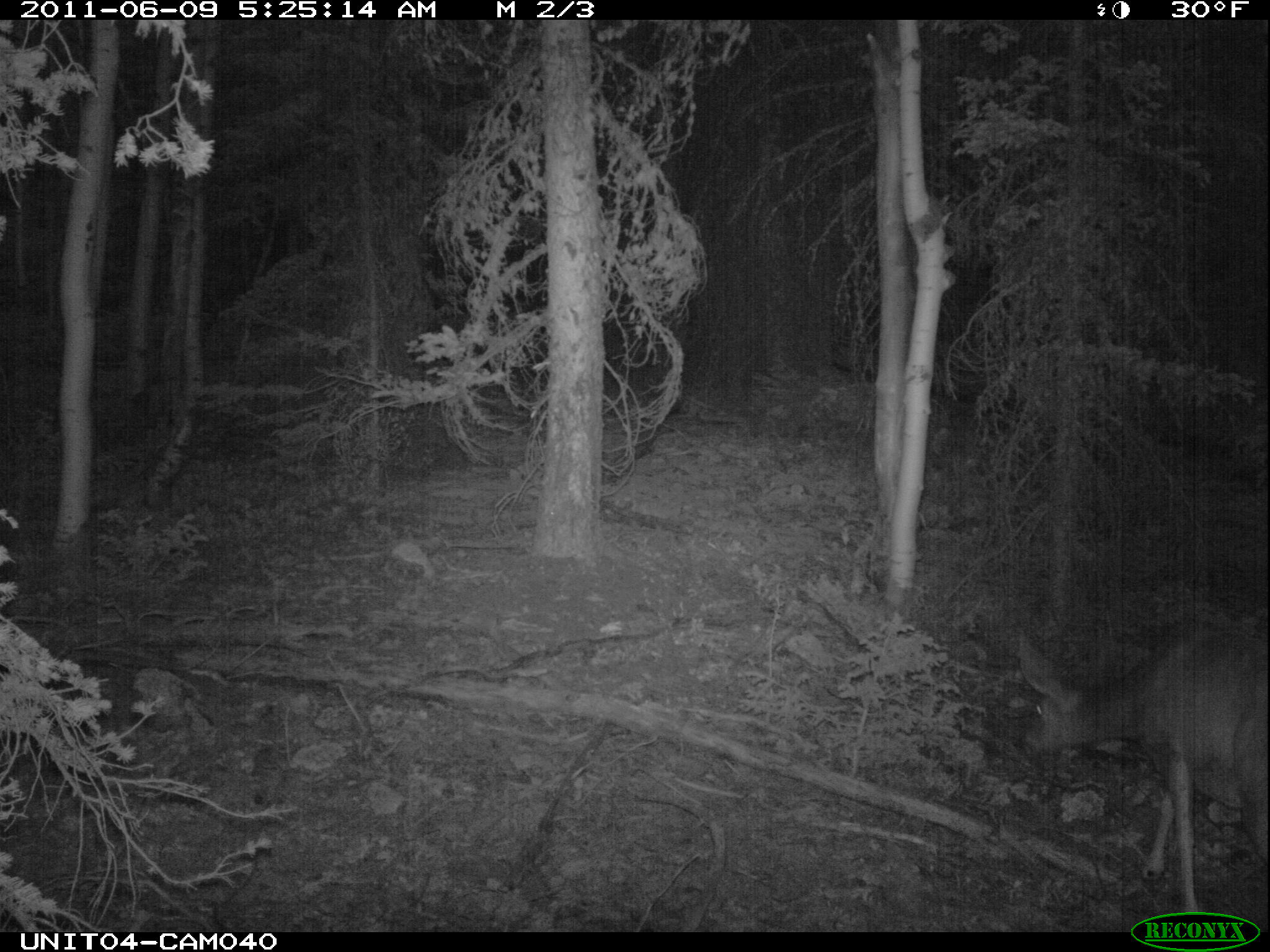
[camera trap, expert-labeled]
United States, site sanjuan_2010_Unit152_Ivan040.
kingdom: Animalia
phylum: Chordata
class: Mammalia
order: Artiodactyla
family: Cervidae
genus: Odocoileus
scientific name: Odocoileus hemionus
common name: mule deer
Odocoileus hemionus (mule deer).